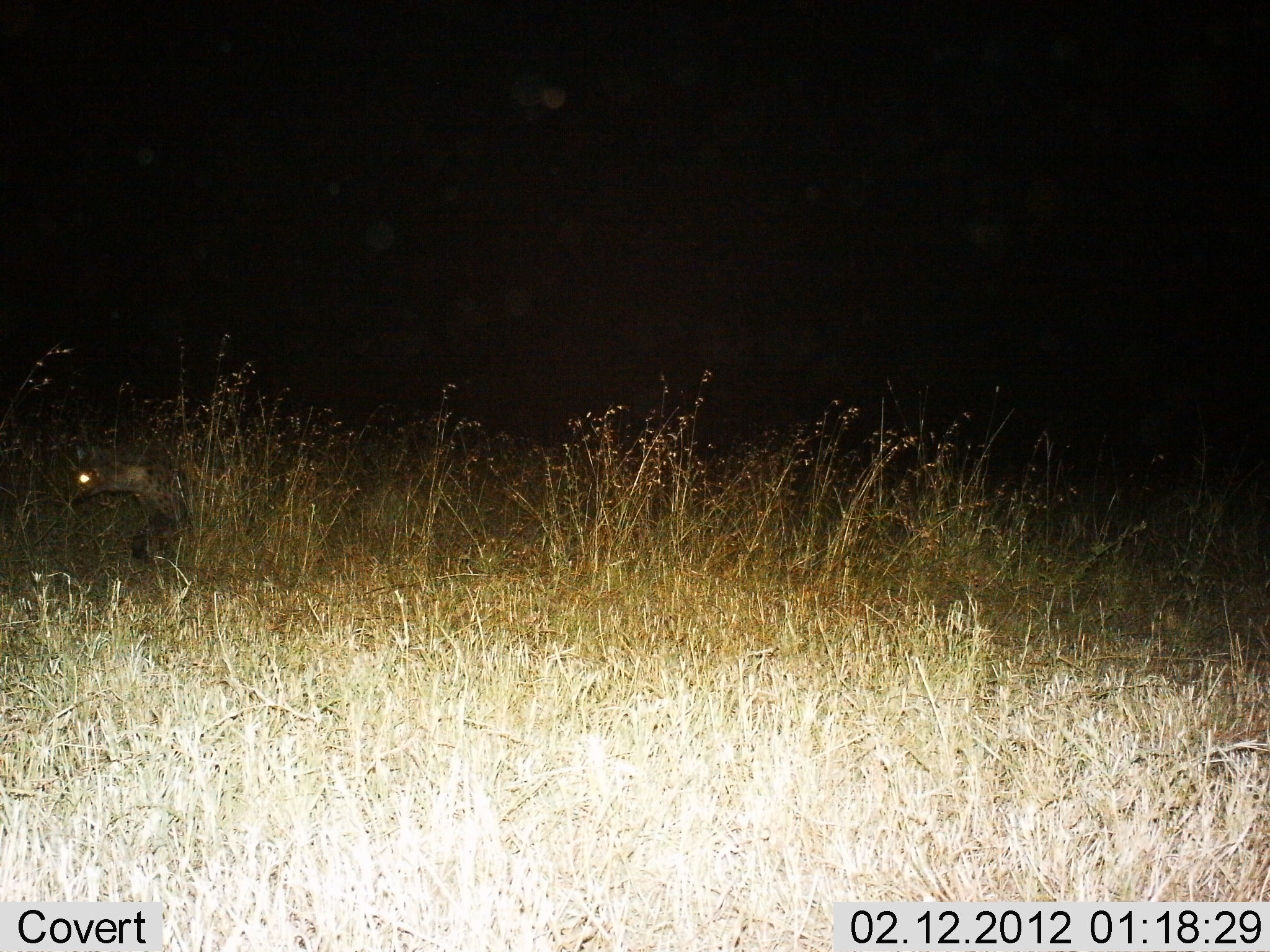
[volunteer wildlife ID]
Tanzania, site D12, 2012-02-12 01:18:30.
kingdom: Animalia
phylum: Chordata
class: Mammalia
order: Carnivora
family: Hyaenidae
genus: Crocuta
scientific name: Crocuta crocuta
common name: spotted hyena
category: hyenaspotted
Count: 1.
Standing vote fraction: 28%.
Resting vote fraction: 0%.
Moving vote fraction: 72%.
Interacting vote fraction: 0%.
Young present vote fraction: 0%.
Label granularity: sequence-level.